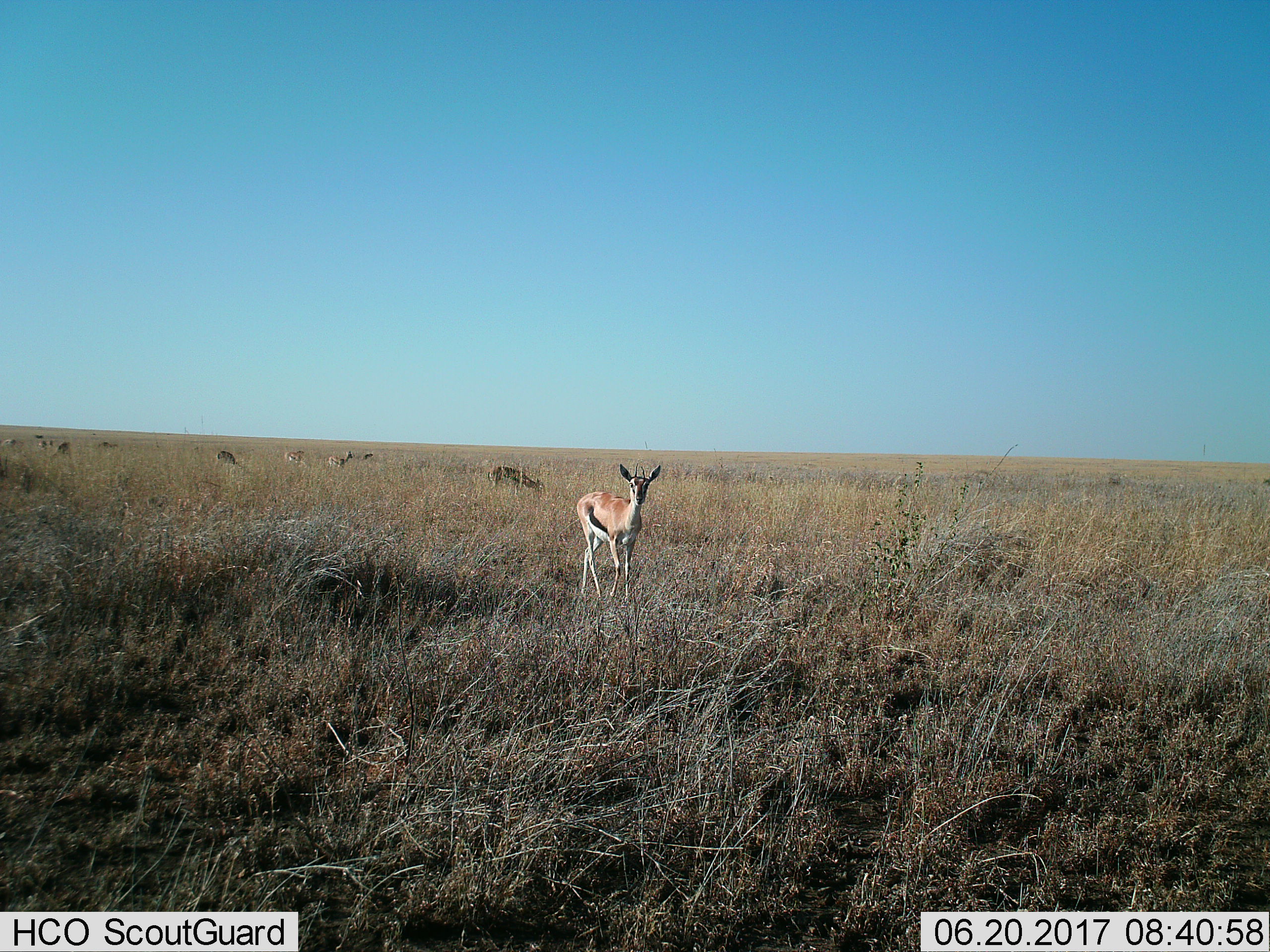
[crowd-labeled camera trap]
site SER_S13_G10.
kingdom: Animalia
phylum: Chordata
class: Mammalia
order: Artiodactyla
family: Bovidae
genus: Eudorcas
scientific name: Eudorcas thomsonii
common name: thomson's gazelle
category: gazellethomsons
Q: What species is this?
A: Gazellethomsons (thomson's gazelle) (Eudorcas thomsonii).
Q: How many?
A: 10.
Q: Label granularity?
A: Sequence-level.